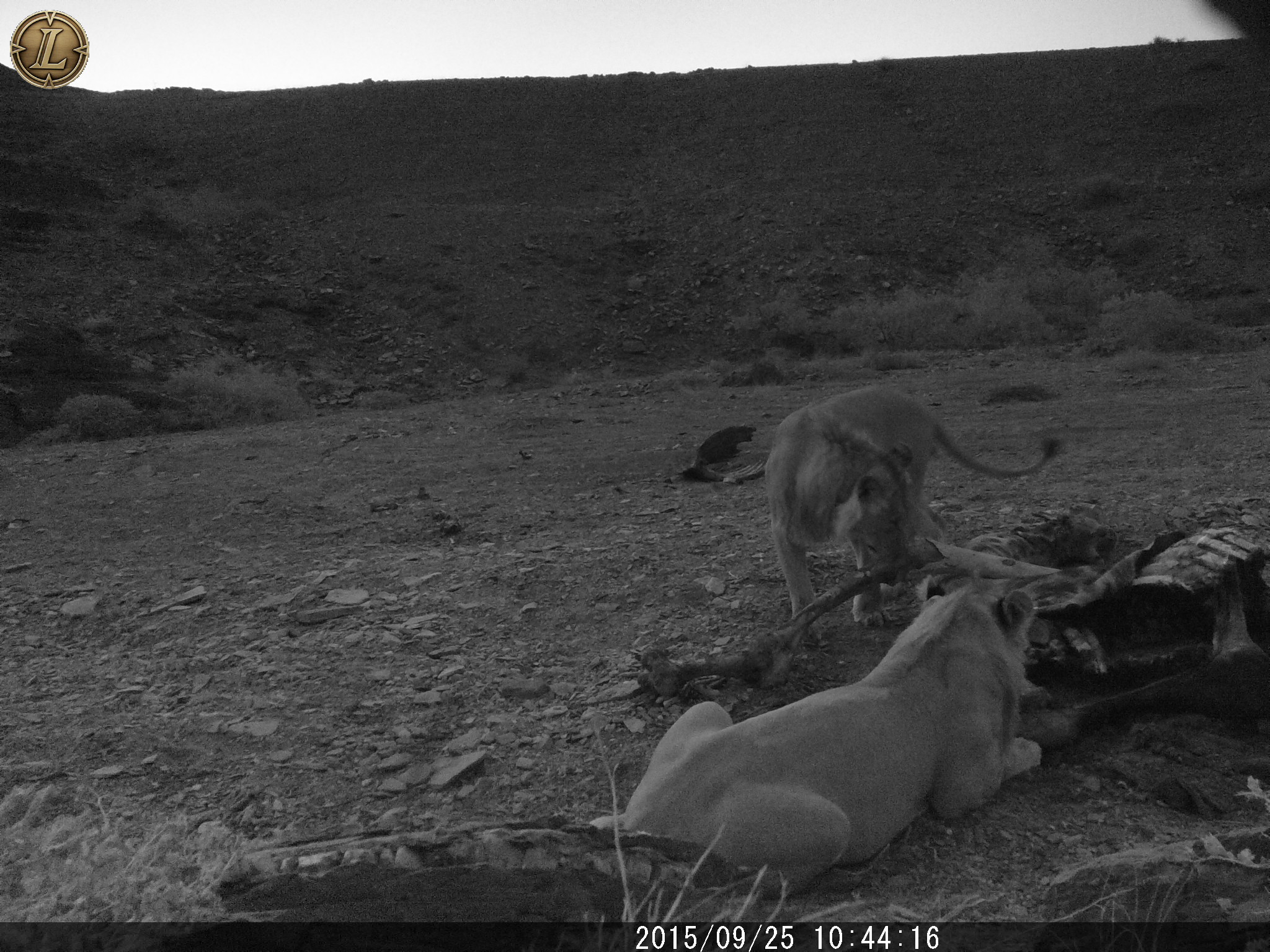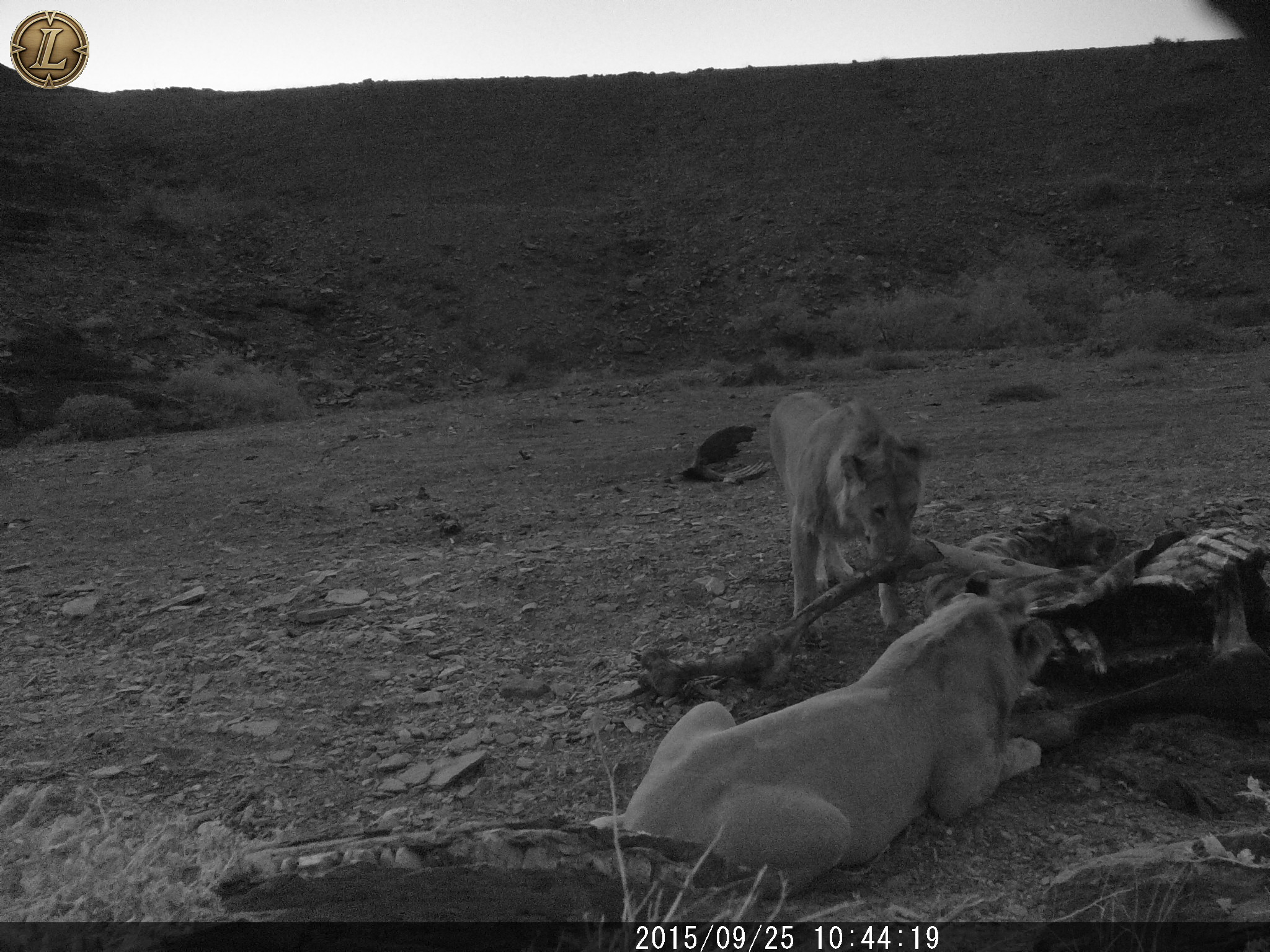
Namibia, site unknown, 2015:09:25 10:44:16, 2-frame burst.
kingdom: Animalia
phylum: Chordata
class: Mammalia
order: Carnivora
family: Felidae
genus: Panthera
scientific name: Panthera leo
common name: lion